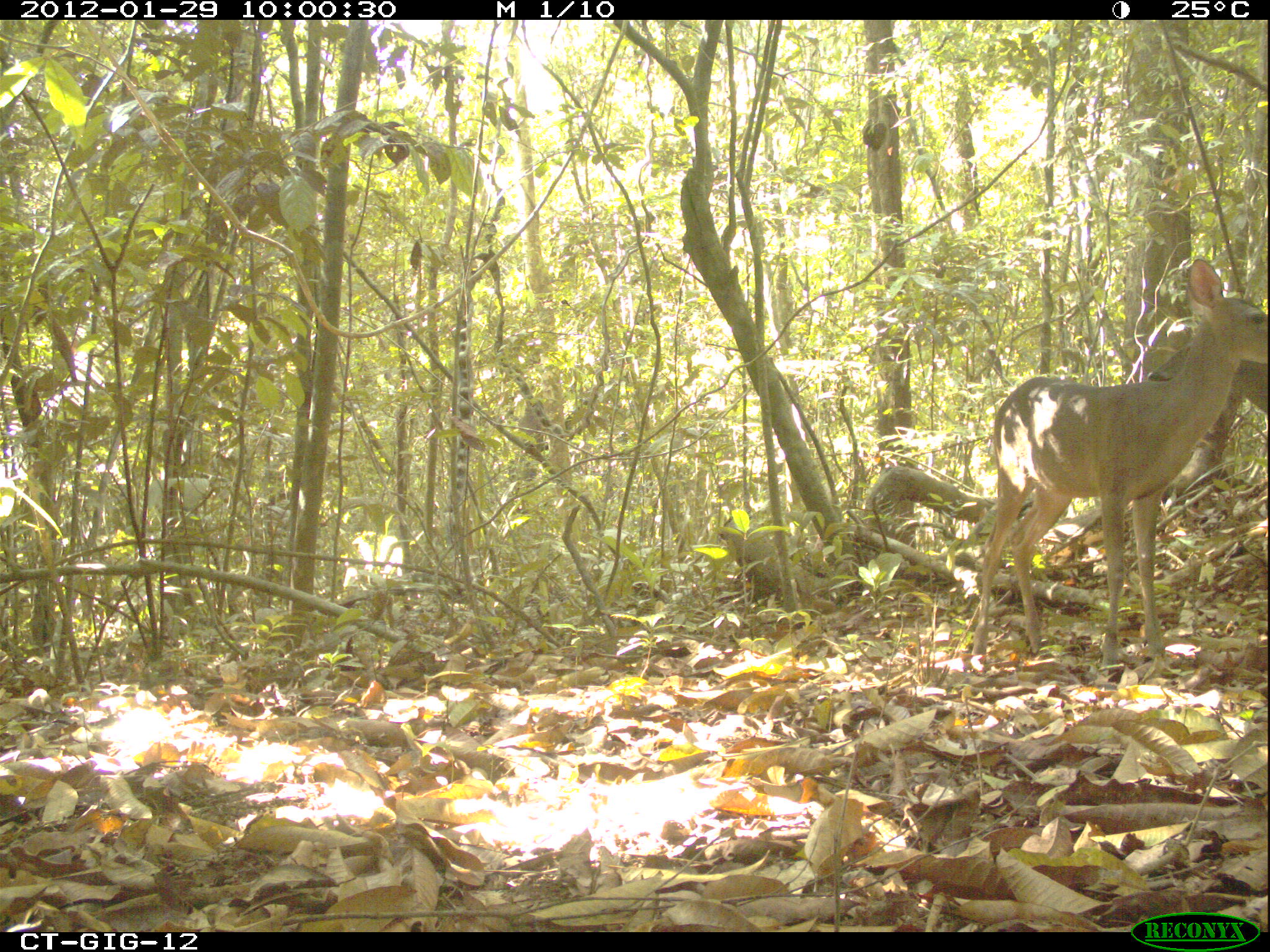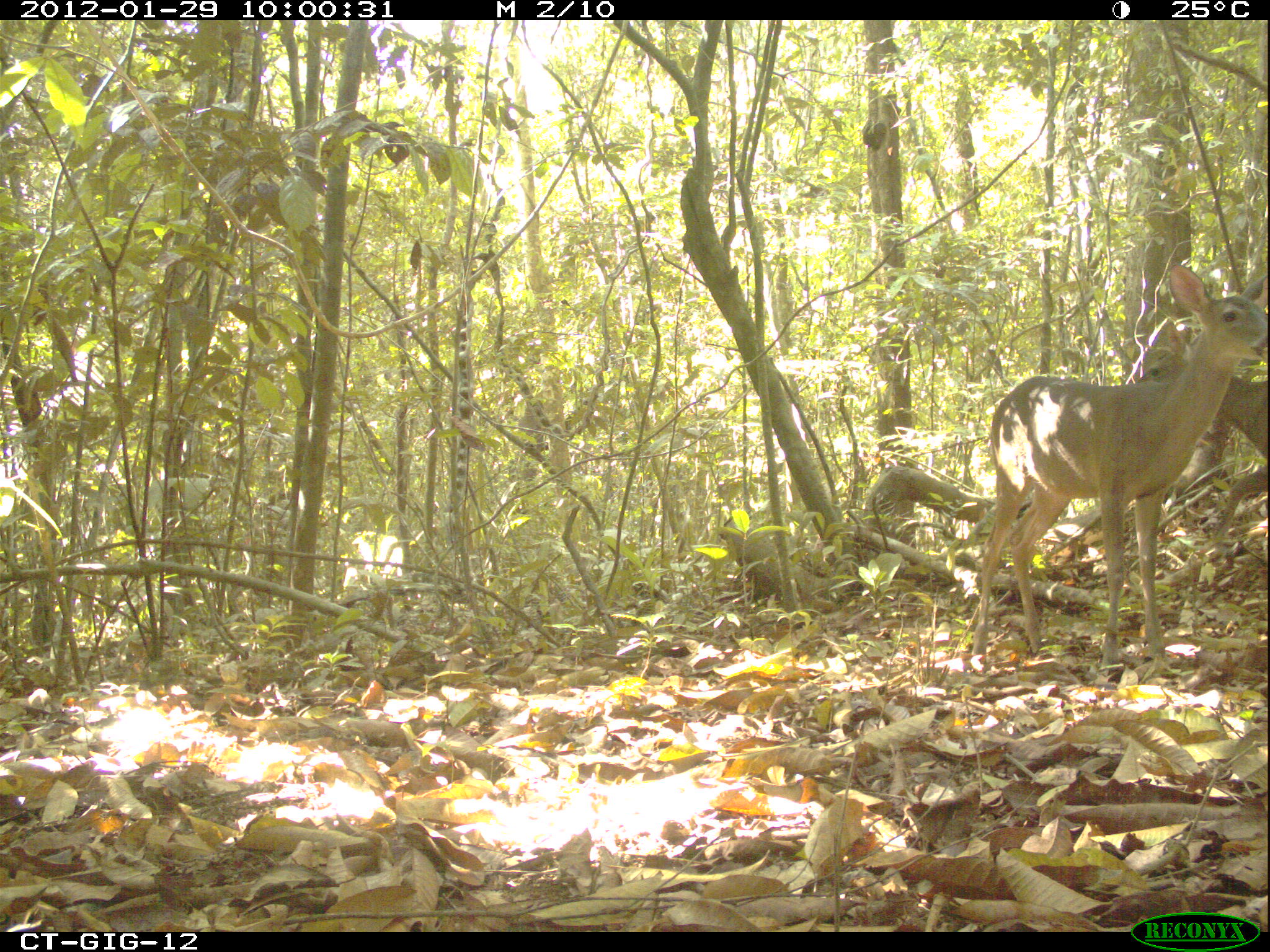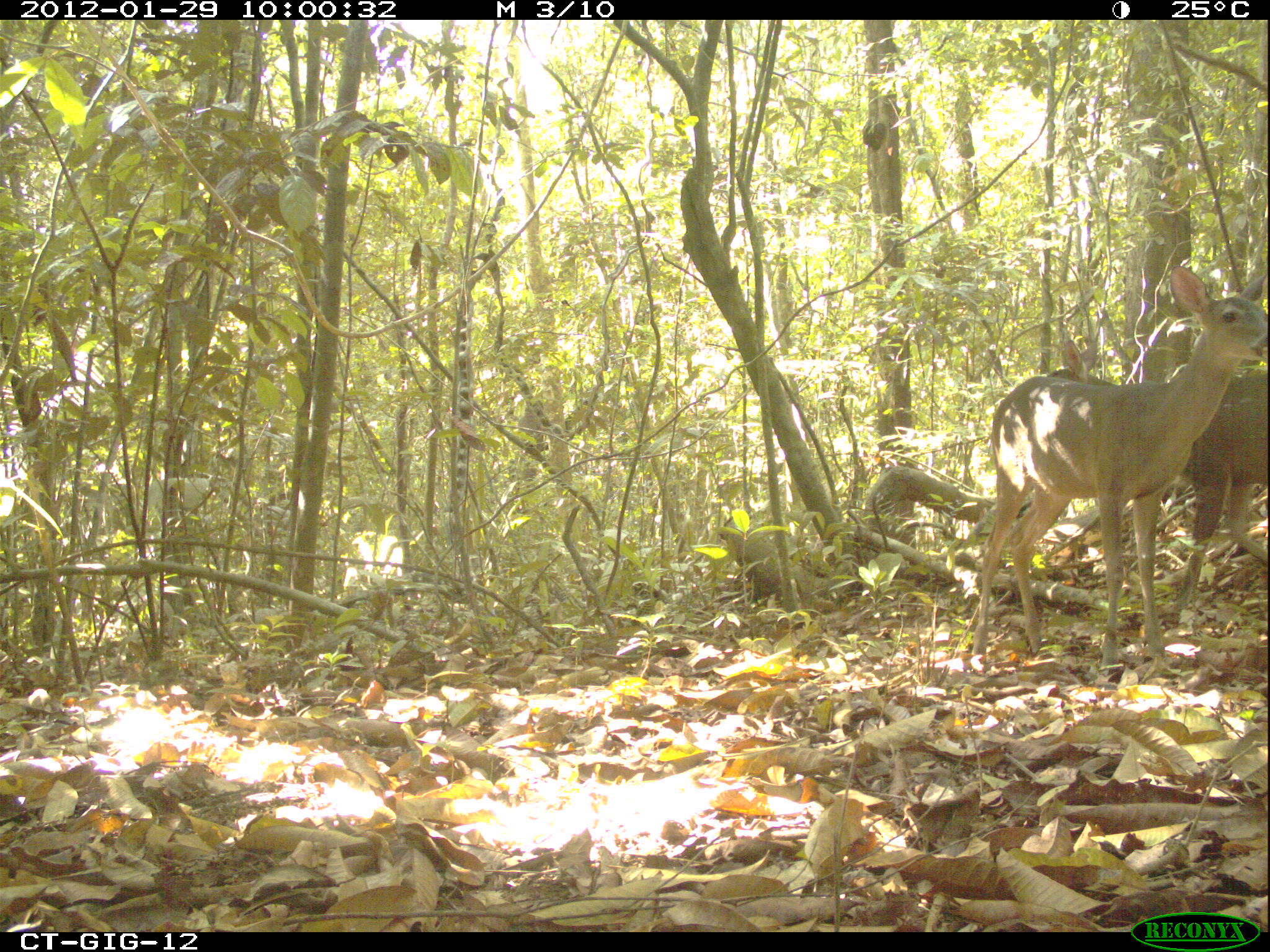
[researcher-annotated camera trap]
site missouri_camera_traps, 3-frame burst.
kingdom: Animalia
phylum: Chordata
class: Mammalia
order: Artiodactyla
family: Cervidae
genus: Odocoileus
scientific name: Odocoileus virginianus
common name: white-tailed deer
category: white tailed deer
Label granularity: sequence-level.